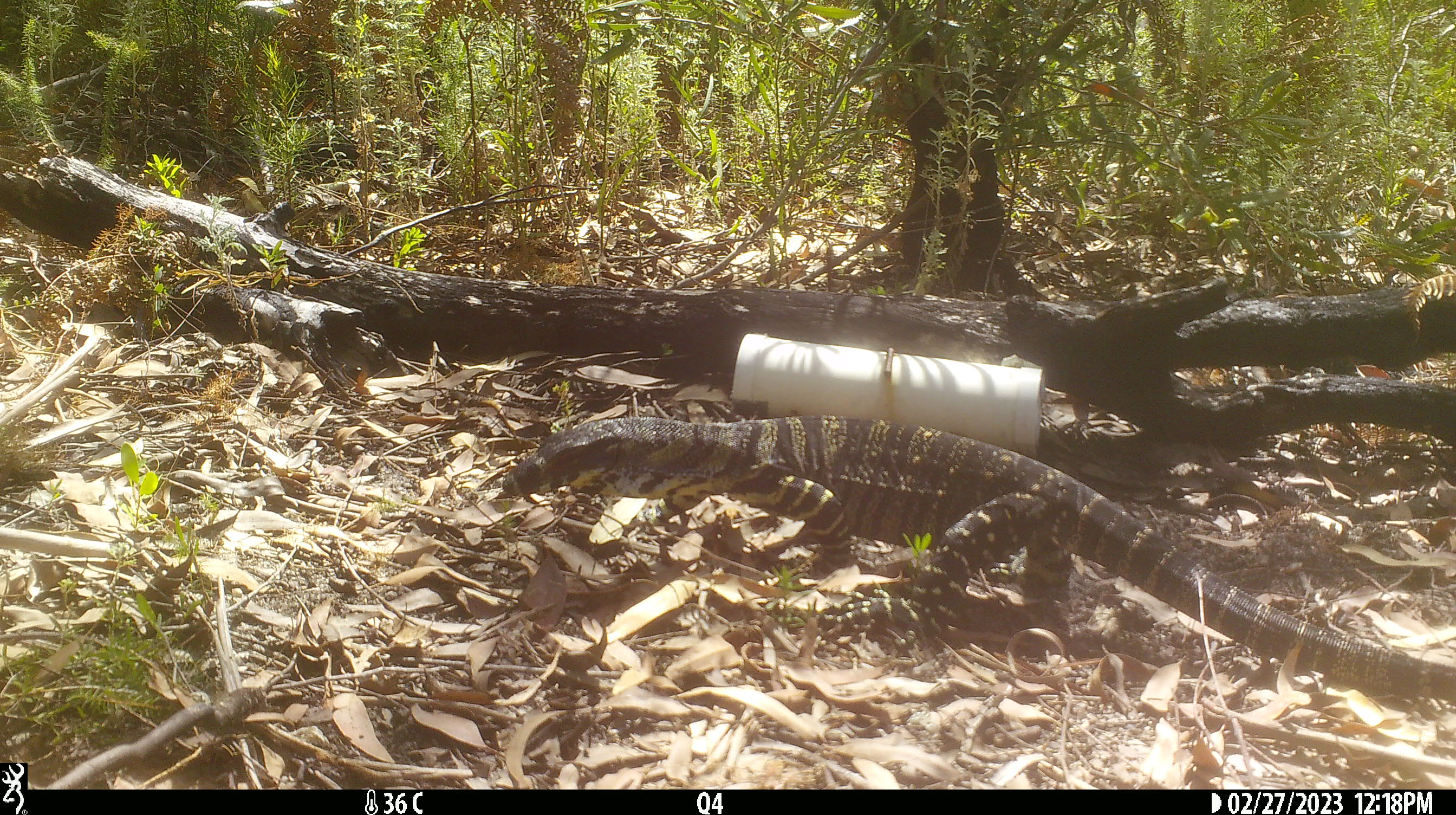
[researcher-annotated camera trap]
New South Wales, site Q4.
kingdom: Animalia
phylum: Chordata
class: Reptilia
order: Squamata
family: Varanidae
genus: Varanus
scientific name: Varanus varius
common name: lace monitor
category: goanna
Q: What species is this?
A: Goanna (lace monitor) (Varanus varius).